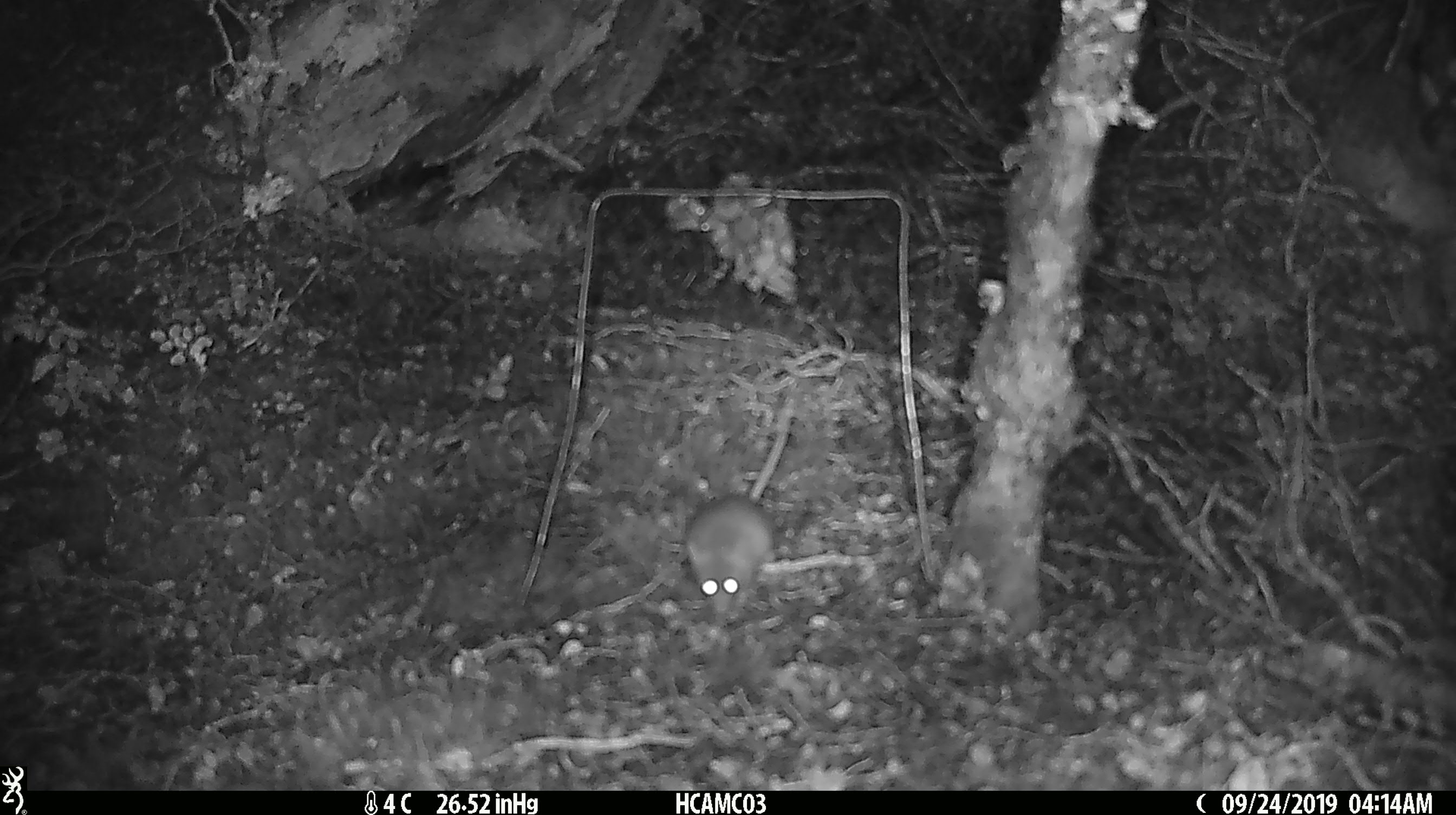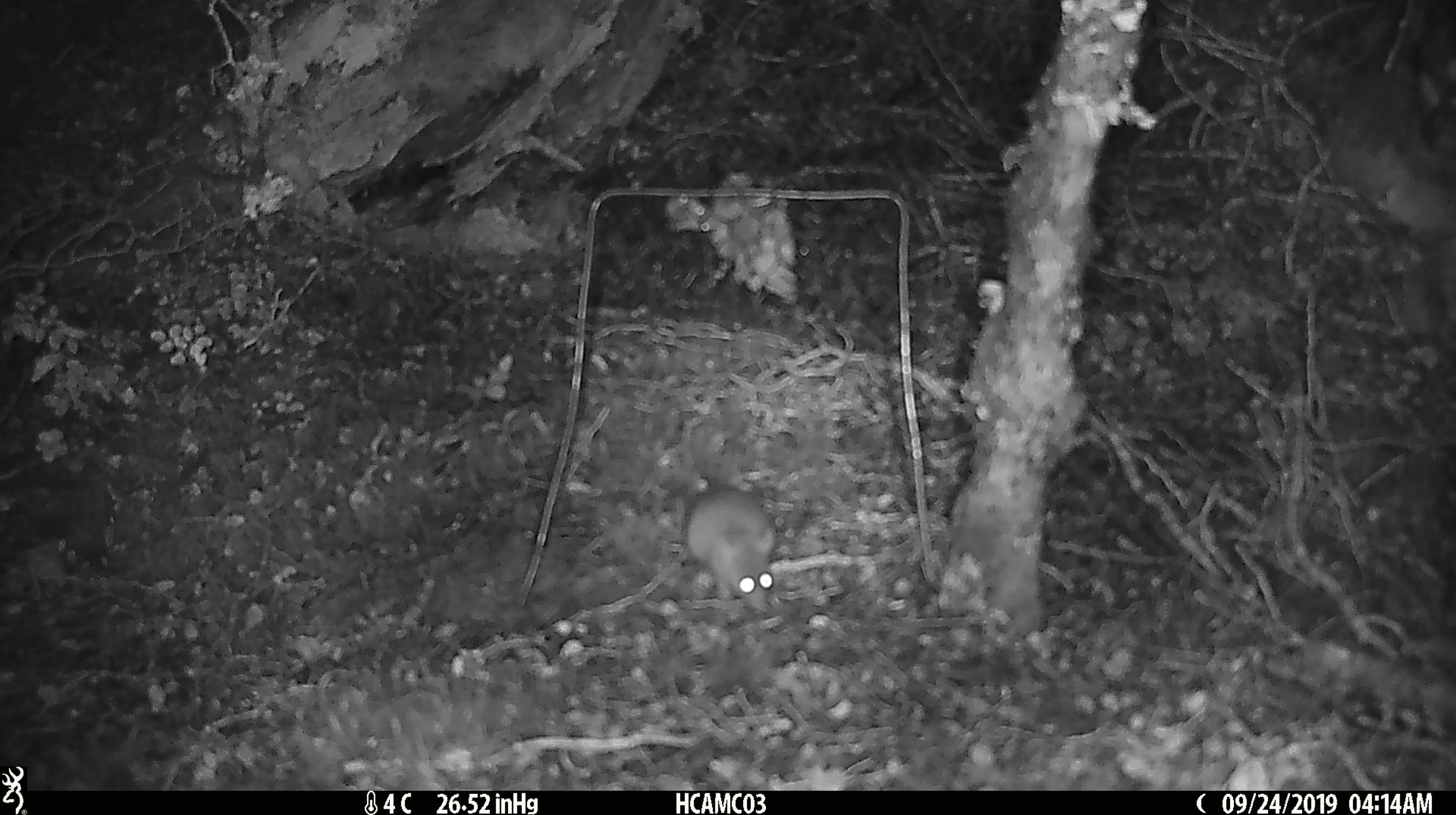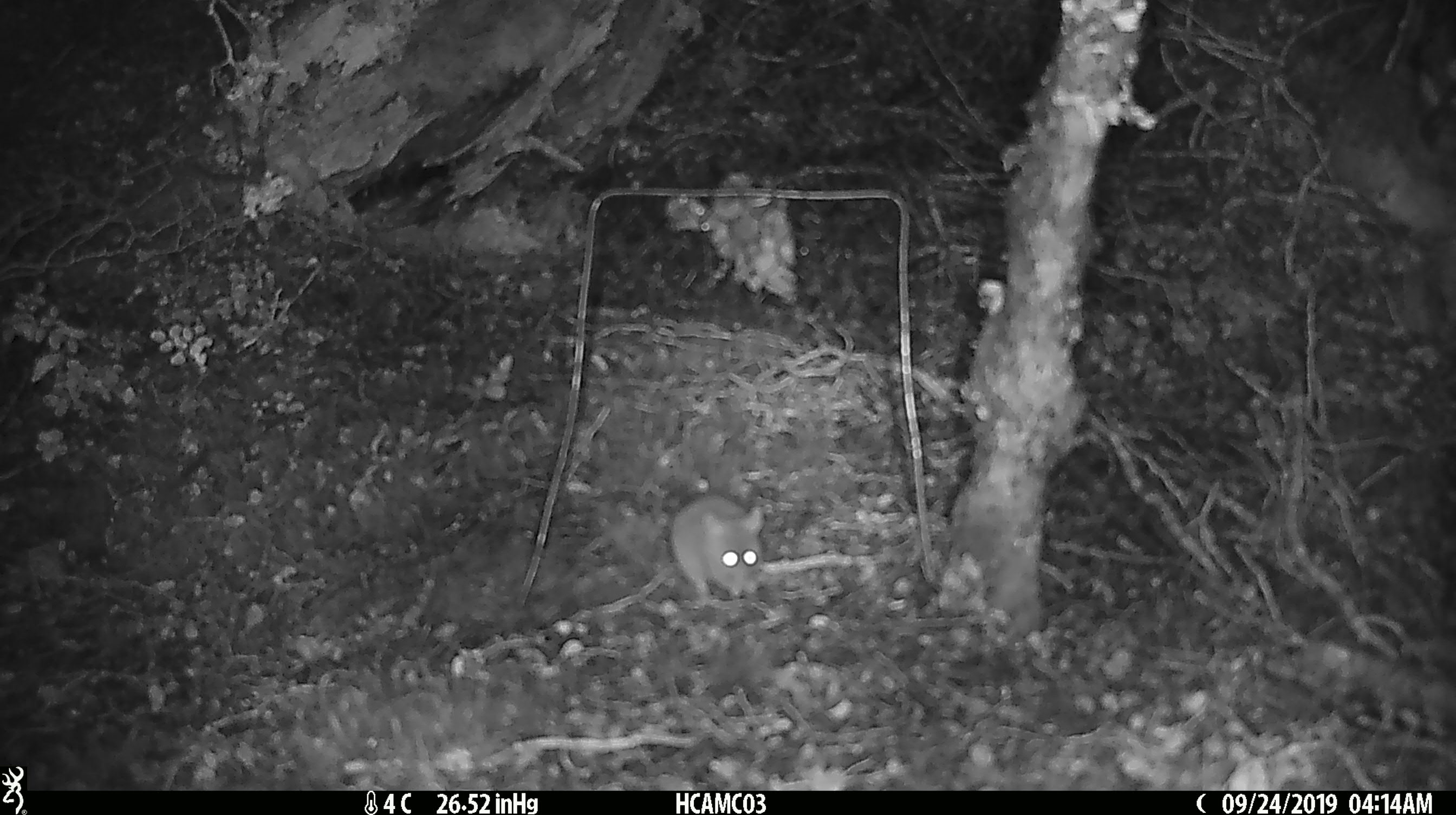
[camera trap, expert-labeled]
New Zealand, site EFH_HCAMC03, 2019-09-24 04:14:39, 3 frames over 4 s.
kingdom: Animalia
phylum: Chordata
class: Mammalia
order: Rodentia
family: Muridae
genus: Mus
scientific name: Mus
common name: mouse